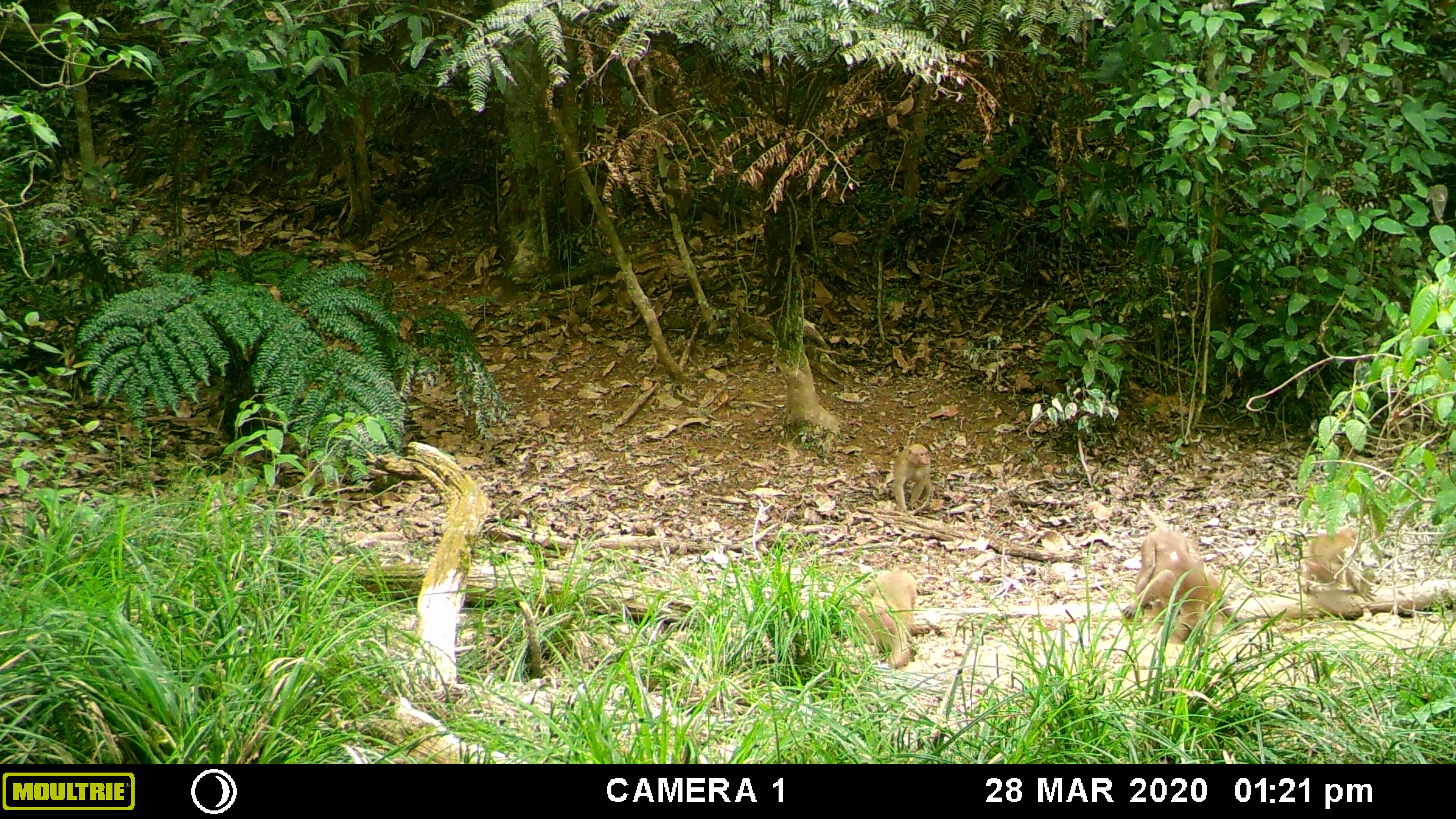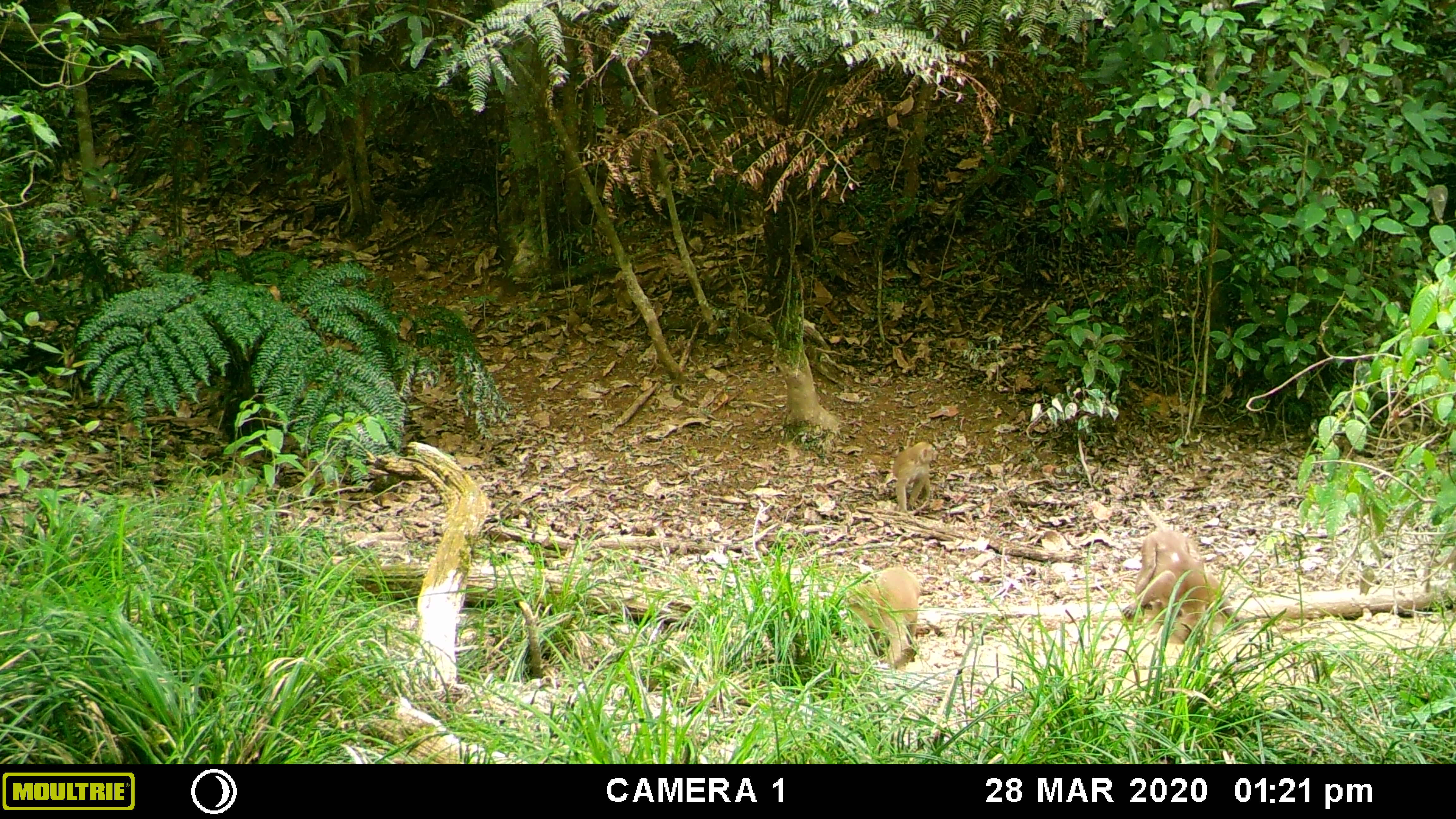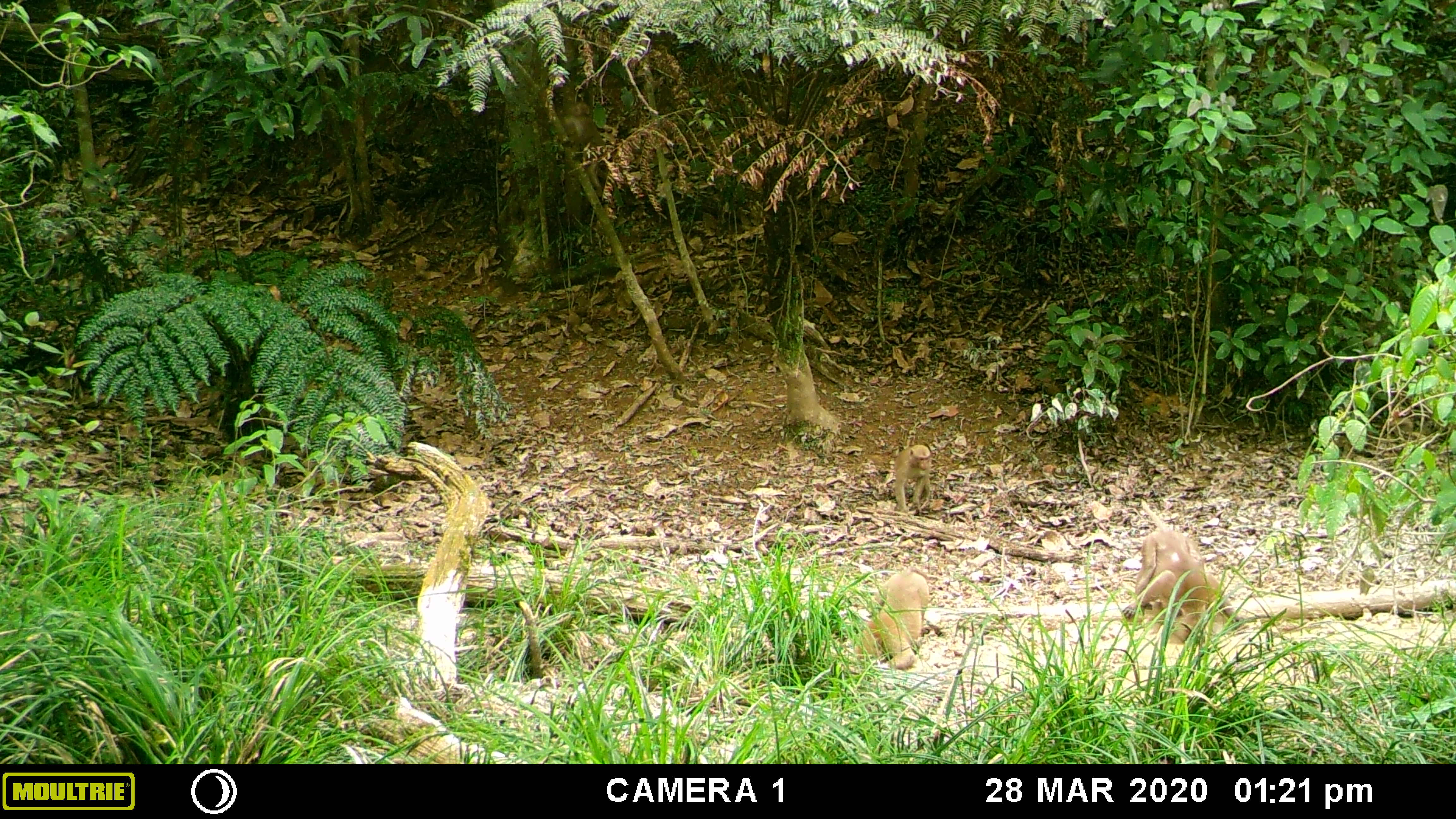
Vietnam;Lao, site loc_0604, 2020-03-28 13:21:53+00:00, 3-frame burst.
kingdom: Animalia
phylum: Chordata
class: Mammalia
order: Primates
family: Cercopithecidae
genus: Macaca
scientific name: Macaca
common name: macaques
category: assam or rhesus macaque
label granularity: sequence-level